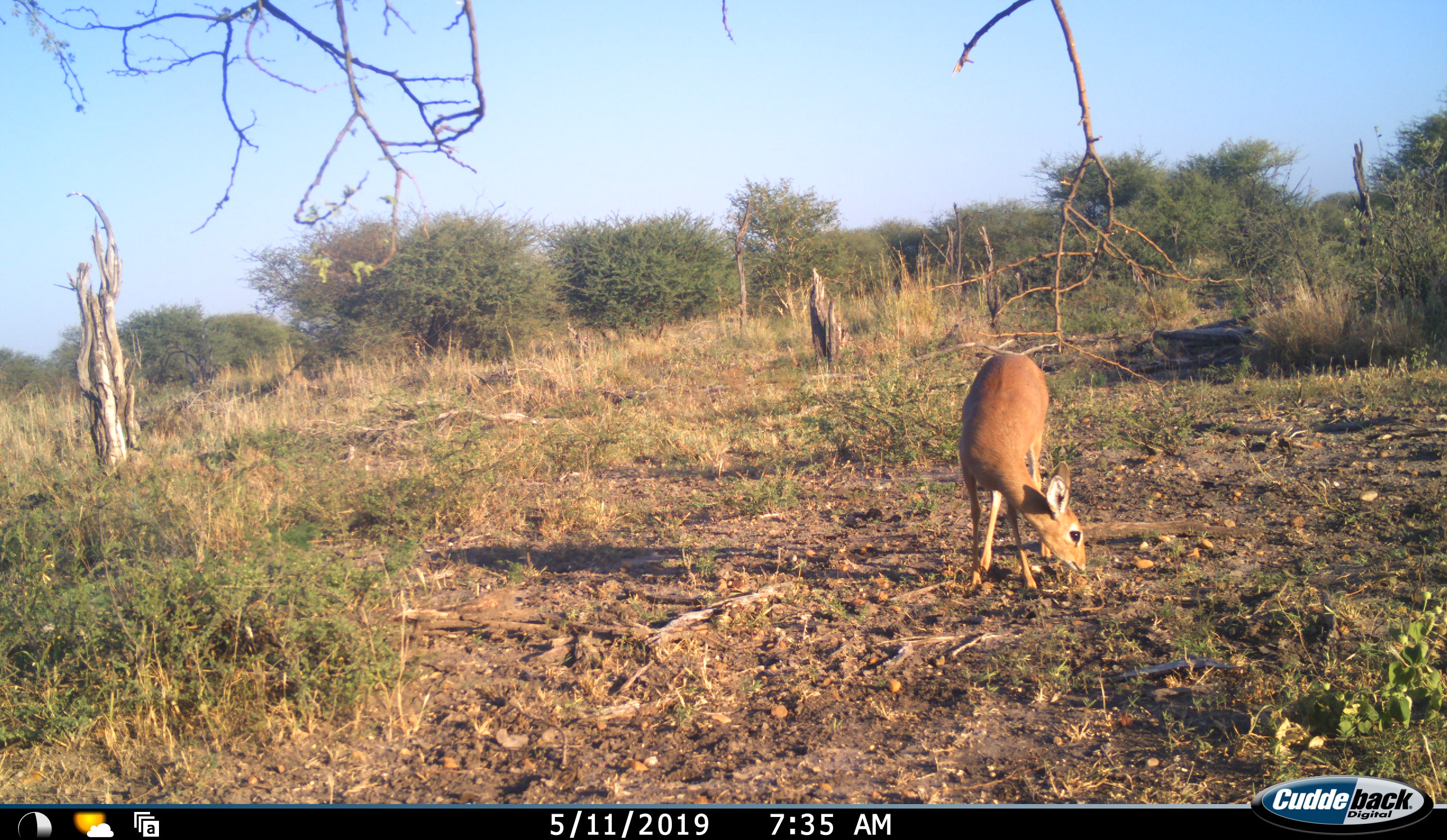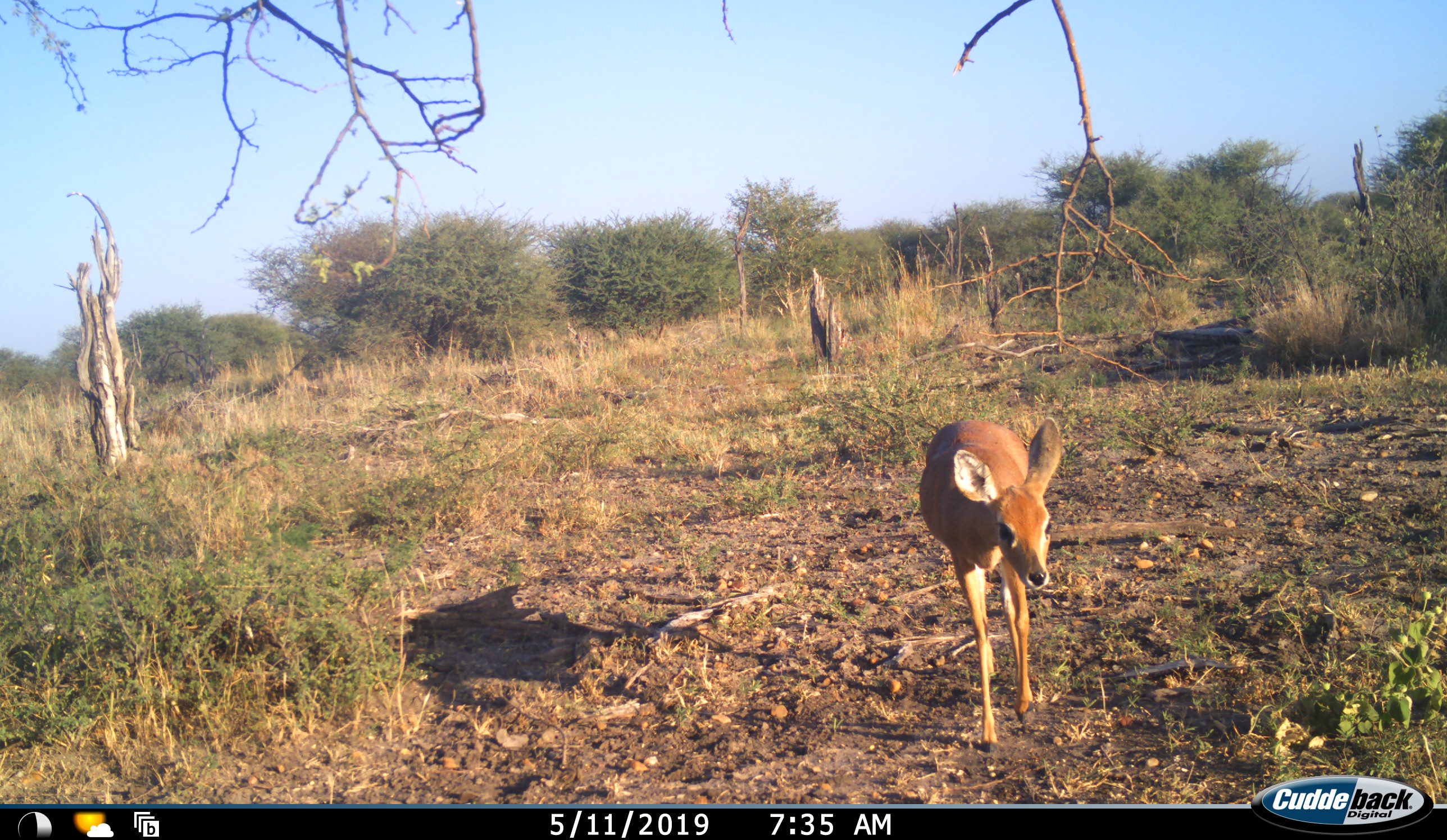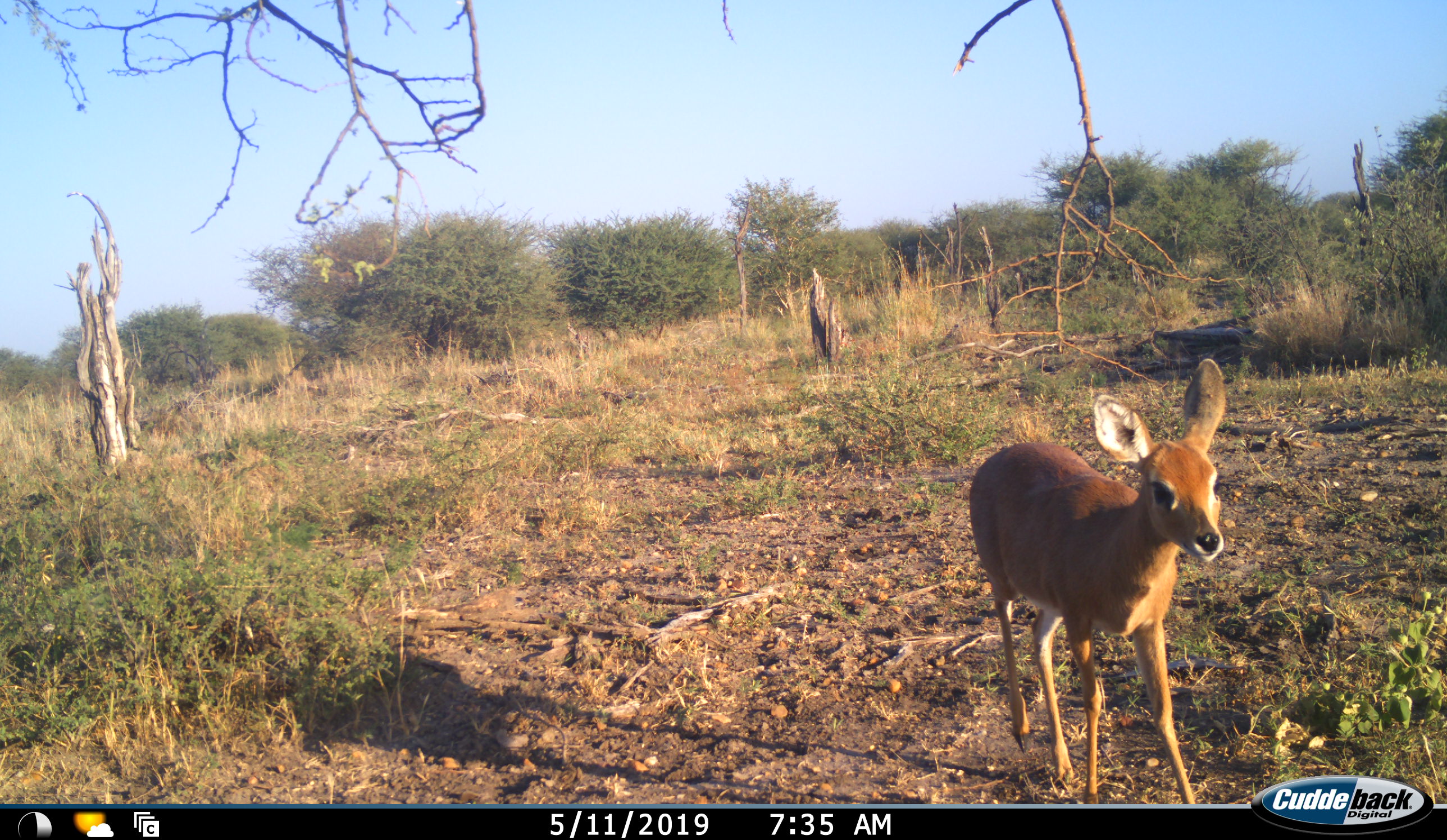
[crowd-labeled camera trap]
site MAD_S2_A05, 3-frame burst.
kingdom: Animalia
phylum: Chordata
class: Mammalia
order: Artiodactyla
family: Bovidae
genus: Raphicerus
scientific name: Raphicerus campestris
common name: steenbok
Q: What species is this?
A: Steenbok (Raphicerus campestris).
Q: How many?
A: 1.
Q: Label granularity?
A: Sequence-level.